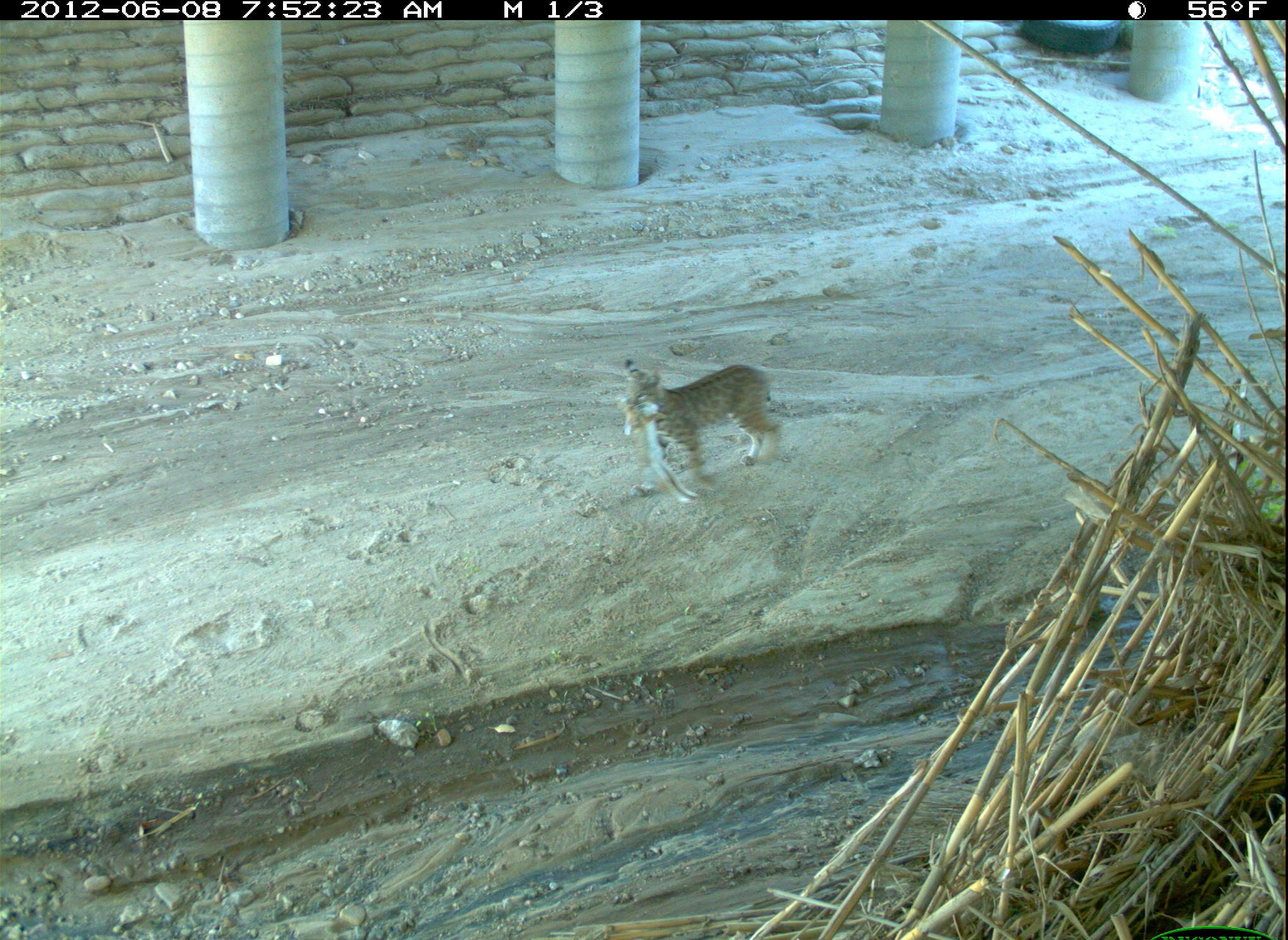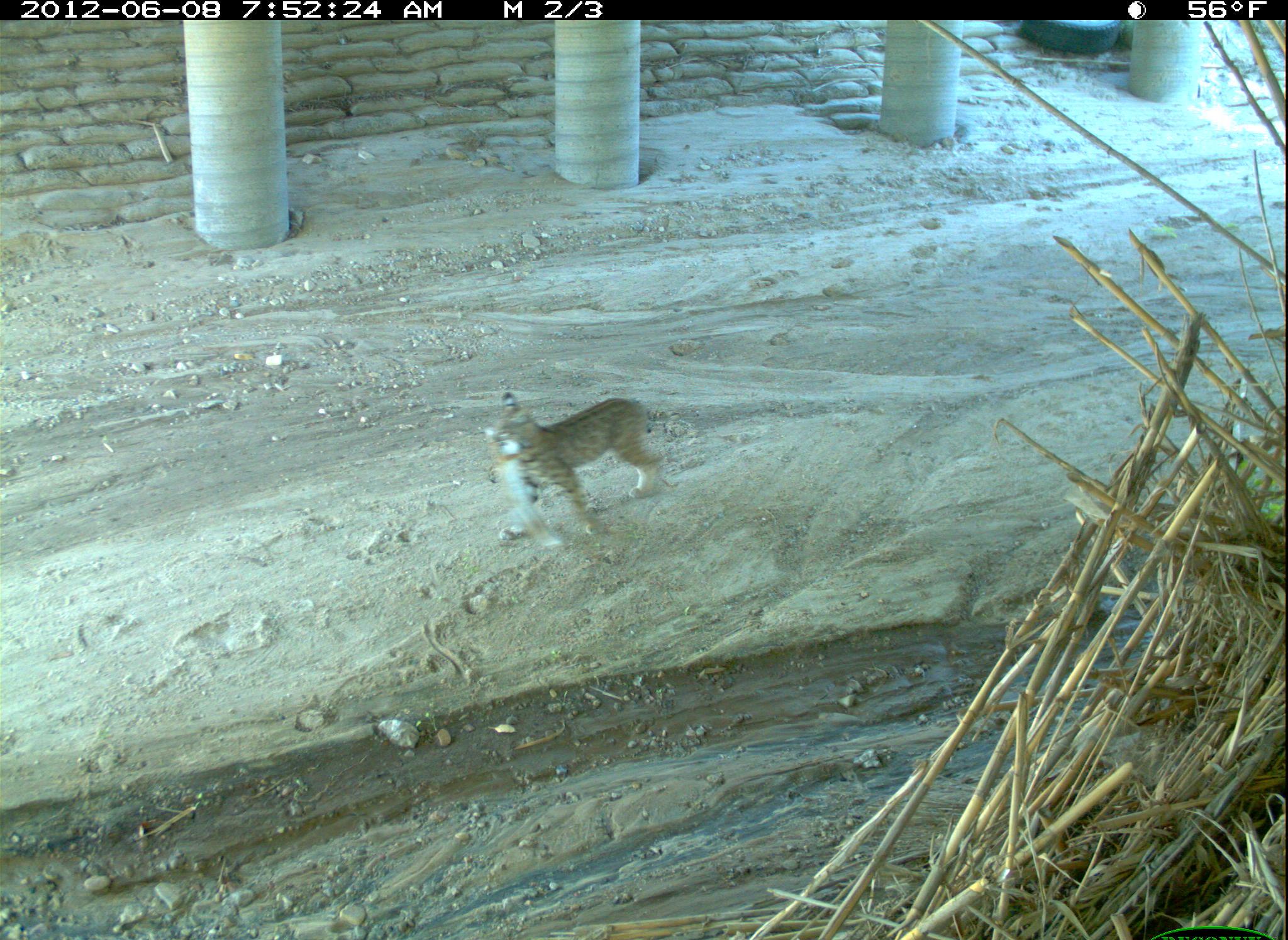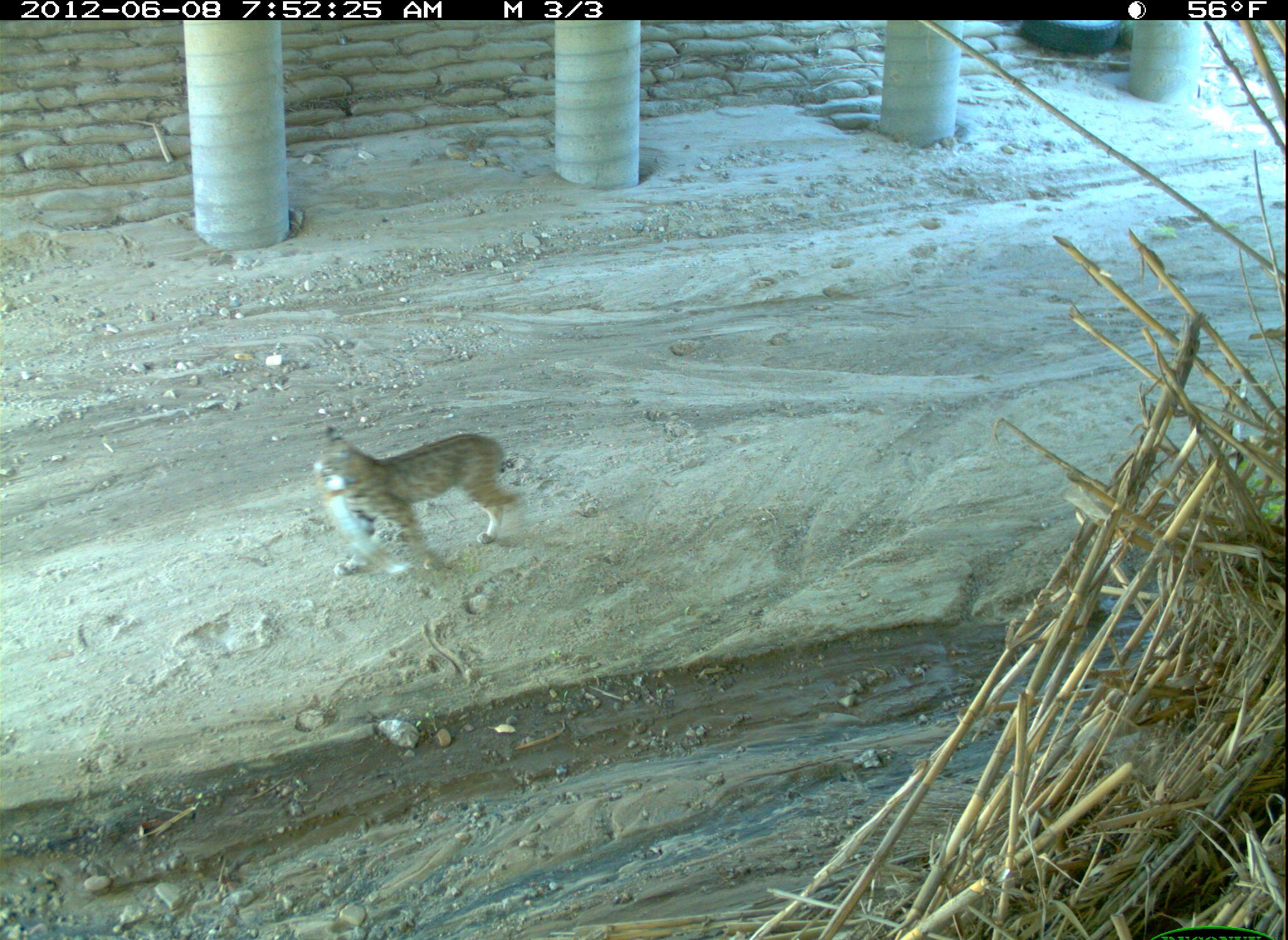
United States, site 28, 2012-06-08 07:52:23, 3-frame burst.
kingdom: Animalia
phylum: Chordata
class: Mammalia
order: Carnivora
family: Felidae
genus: Lynx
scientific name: Lynx rufus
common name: bobcat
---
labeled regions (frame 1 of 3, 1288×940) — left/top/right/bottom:
bobcat: 610/343/795/514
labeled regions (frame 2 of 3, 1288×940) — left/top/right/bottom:
bobcat: 465/372/697/557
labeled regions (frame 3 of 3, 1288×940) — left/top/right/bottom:
bobcat: 287/399/573/596